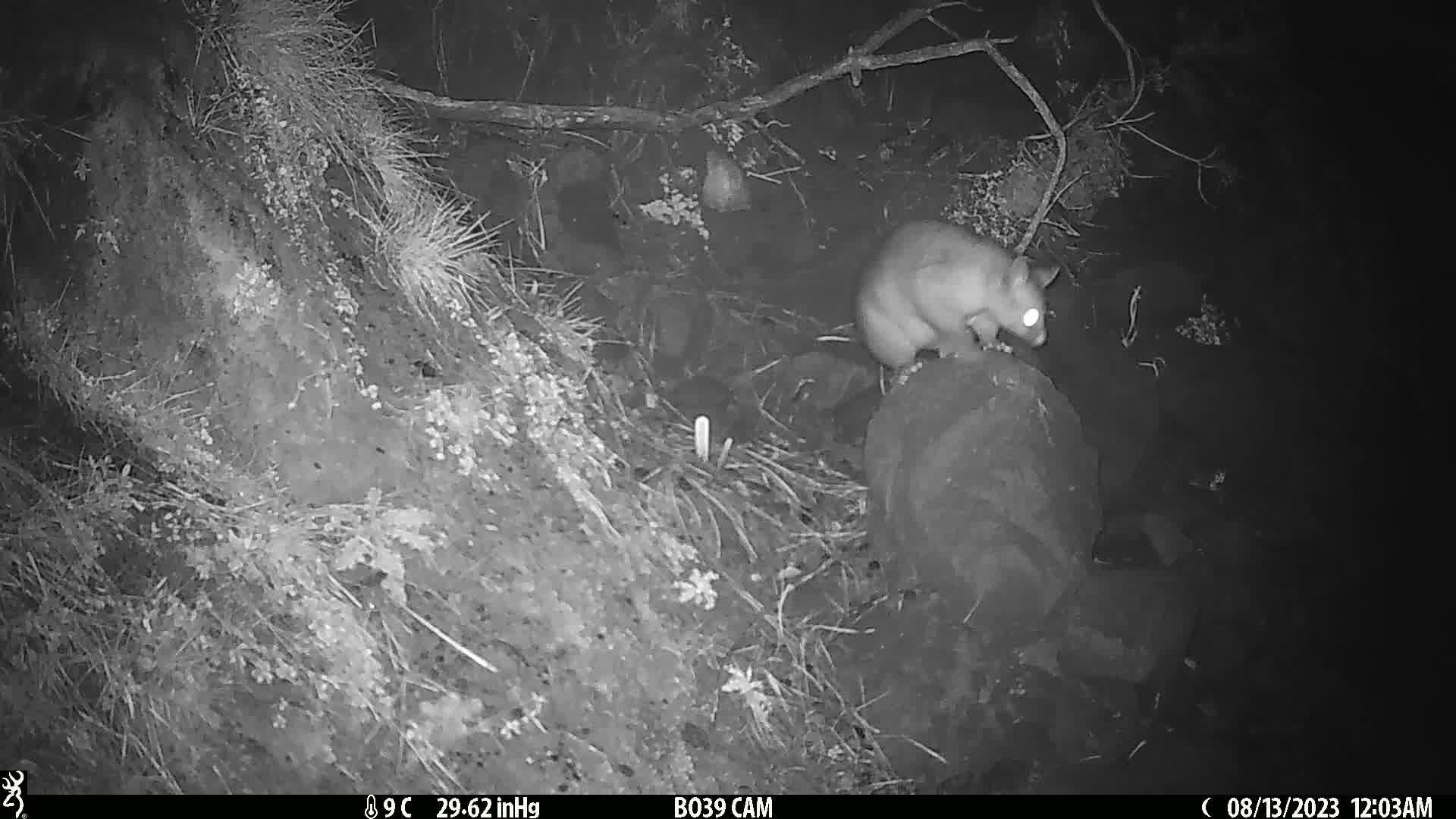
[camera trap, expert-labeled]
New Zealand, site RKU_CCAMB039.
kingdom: Animalia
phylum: Chordata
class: Mammalia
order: Diprotodontia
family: Phalangeridae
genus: Trichosurus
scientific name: Trichosurus vulpecula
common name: common brushtail possum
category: possum